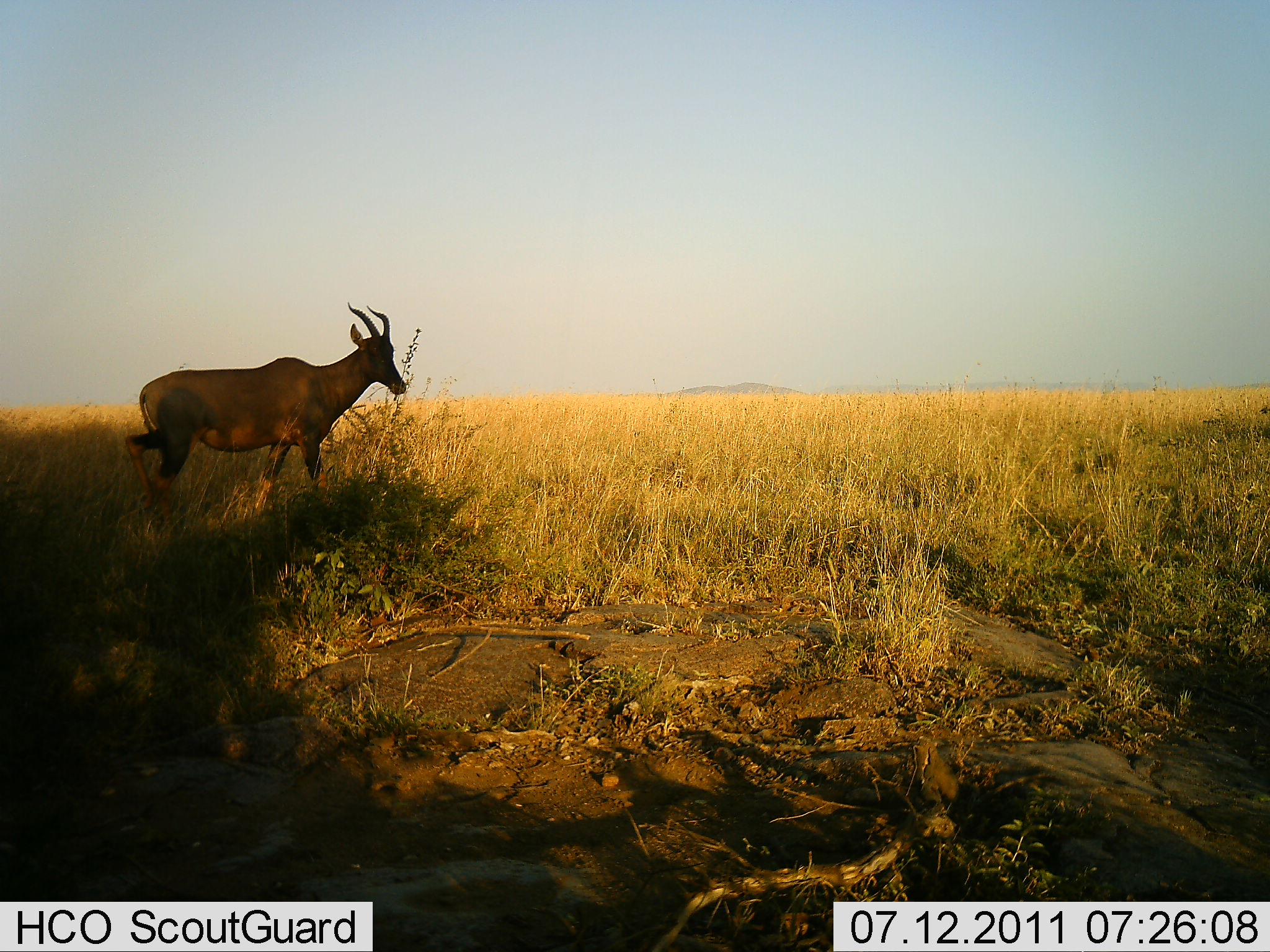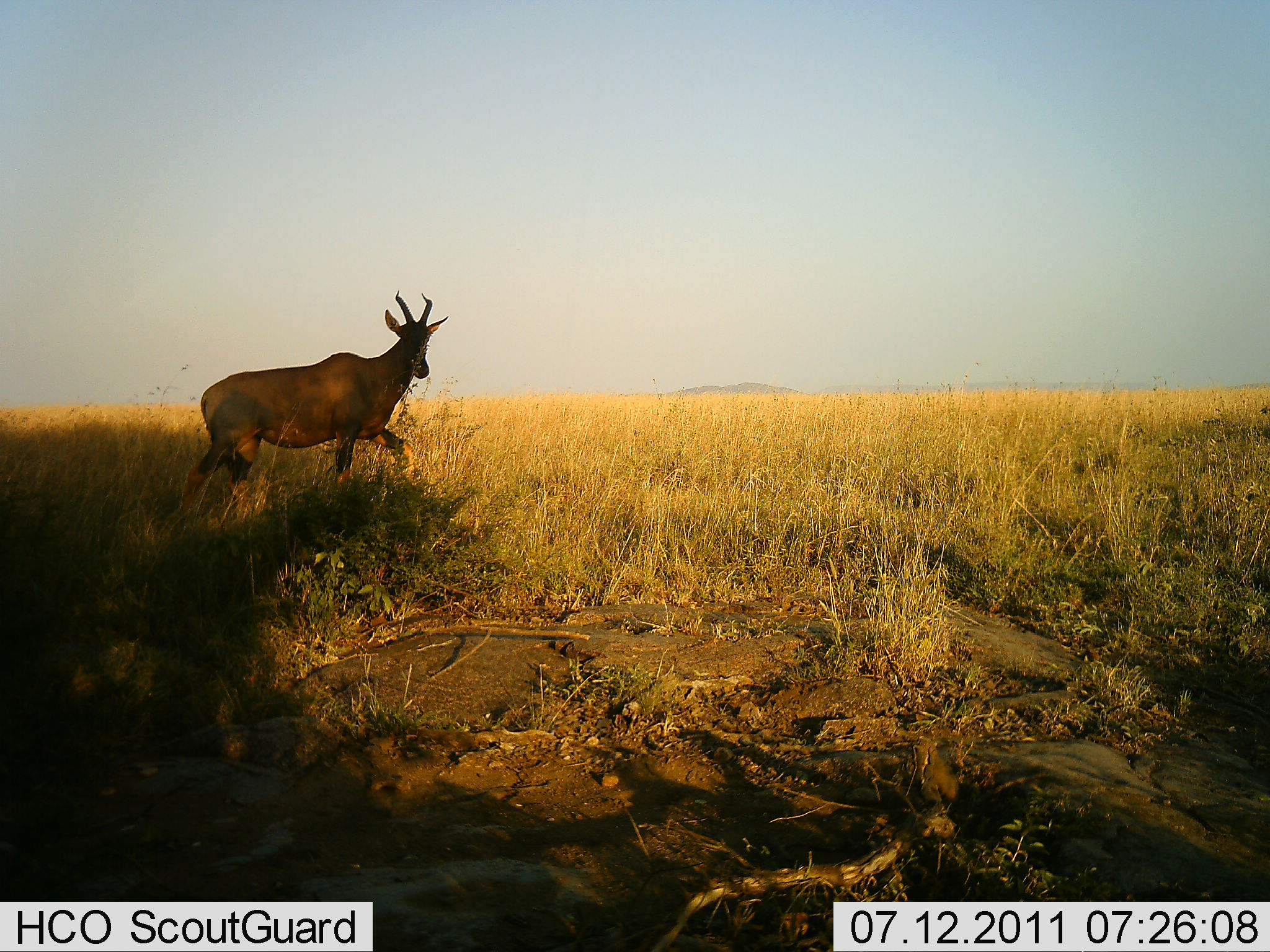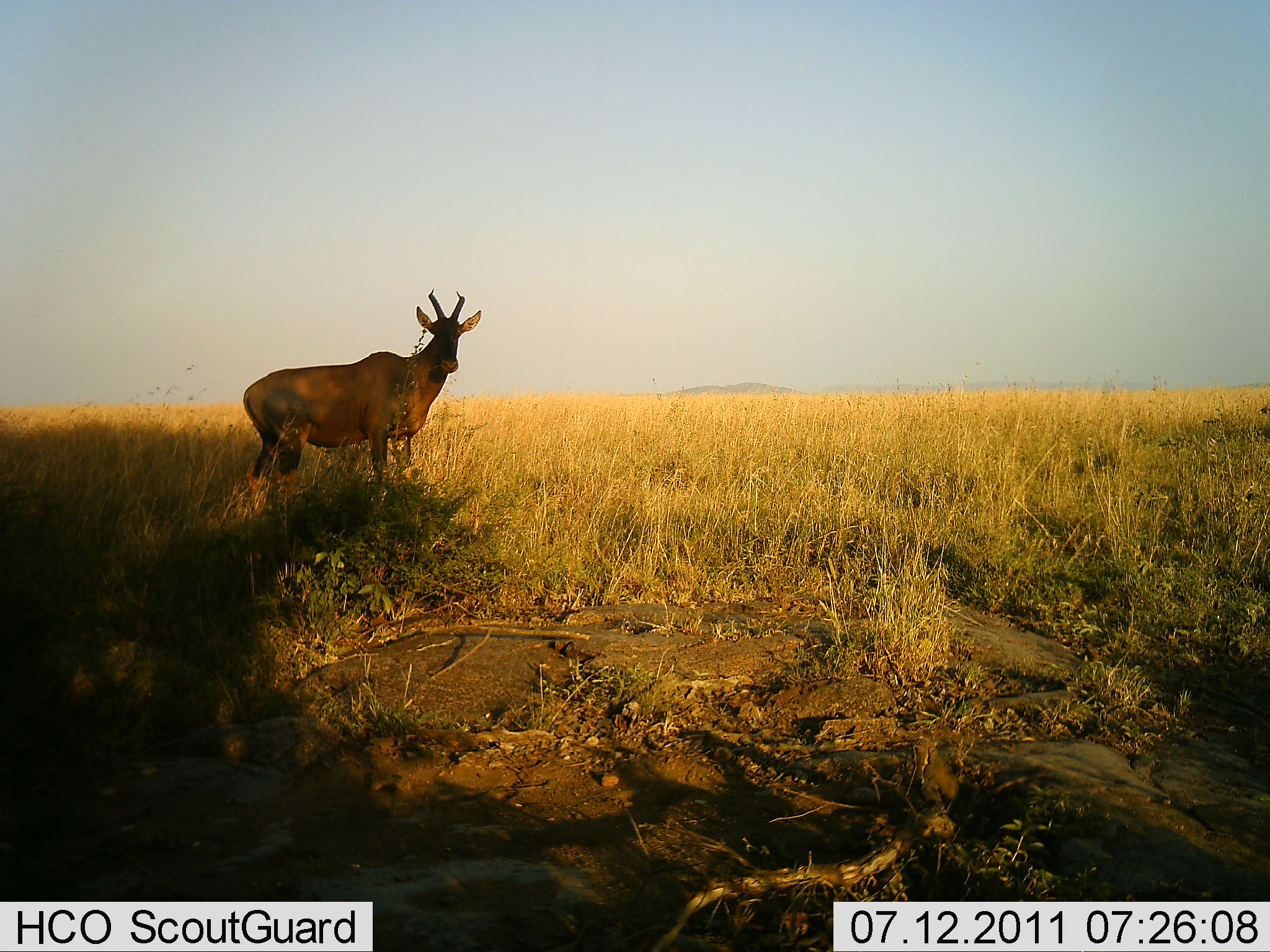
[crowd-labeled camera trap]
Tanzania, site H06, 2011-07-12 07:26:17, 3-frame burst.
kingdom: Animalia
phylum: Chordata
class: Mammalia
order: Artiodactyla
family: Bovidae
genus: Alcelaphus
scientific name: Alcelaphus buselaphus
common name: hartebeest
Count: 1.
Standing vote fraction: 43%.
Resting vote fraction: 0%.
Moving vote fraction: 57%.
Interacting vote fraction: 0%.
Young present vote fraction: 0%.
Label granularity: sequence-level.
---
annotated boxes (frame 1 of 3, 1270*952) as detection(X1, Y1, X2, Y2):
animal: detection(123, 300, 407, 534)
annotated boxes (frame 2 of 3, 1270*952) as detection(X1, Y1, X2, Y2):
animal: detection(175, 288, 449, 518)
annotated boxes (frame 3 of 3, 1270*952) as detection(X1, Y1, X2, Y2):
animal: detection(242, 287, 482, 510)